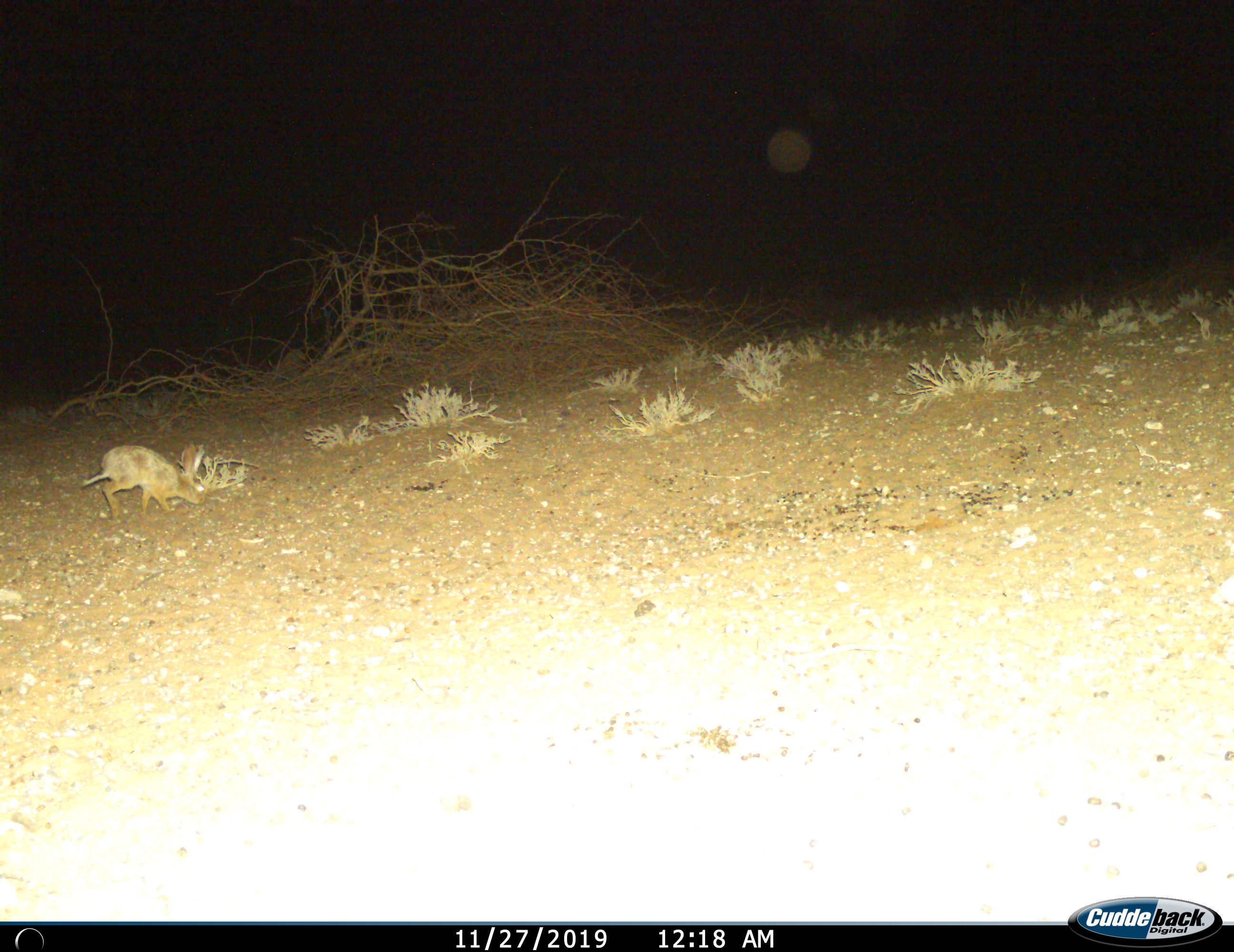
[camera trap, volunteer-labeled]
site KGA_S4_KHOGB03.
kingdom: Animalia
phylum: Chordata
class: Mammalia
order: Lagomorpha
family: Leporidae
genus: Lepus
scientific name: Lepus capensis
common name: cape hare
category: harecape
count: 1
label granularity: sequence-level